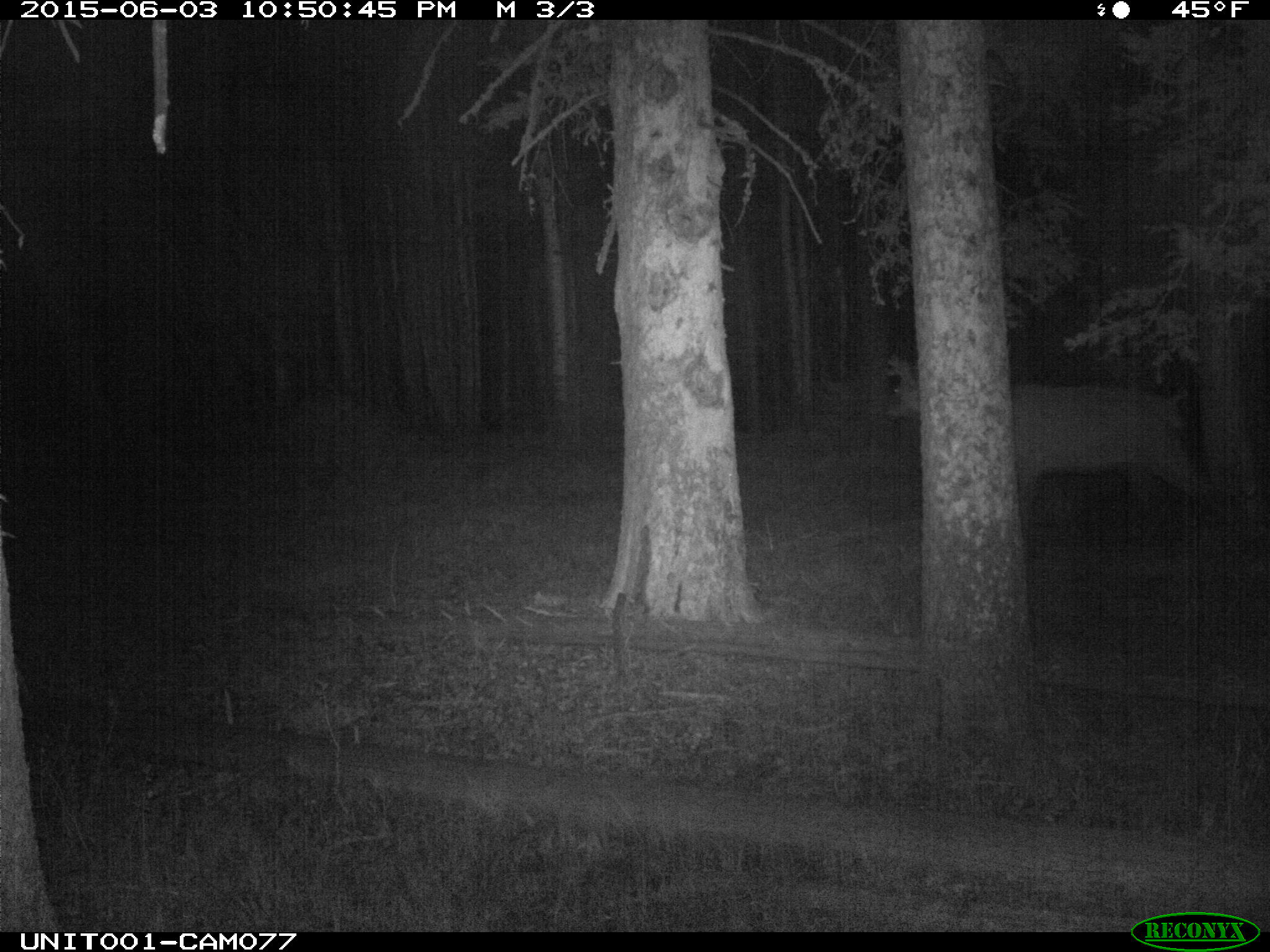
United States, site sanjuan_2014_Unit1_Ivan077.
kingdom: Animalia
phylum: Chordata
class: Mammalia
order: Artiodactyla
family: Cervidae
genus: Cervus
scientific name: Cervus elaphus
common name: red deer